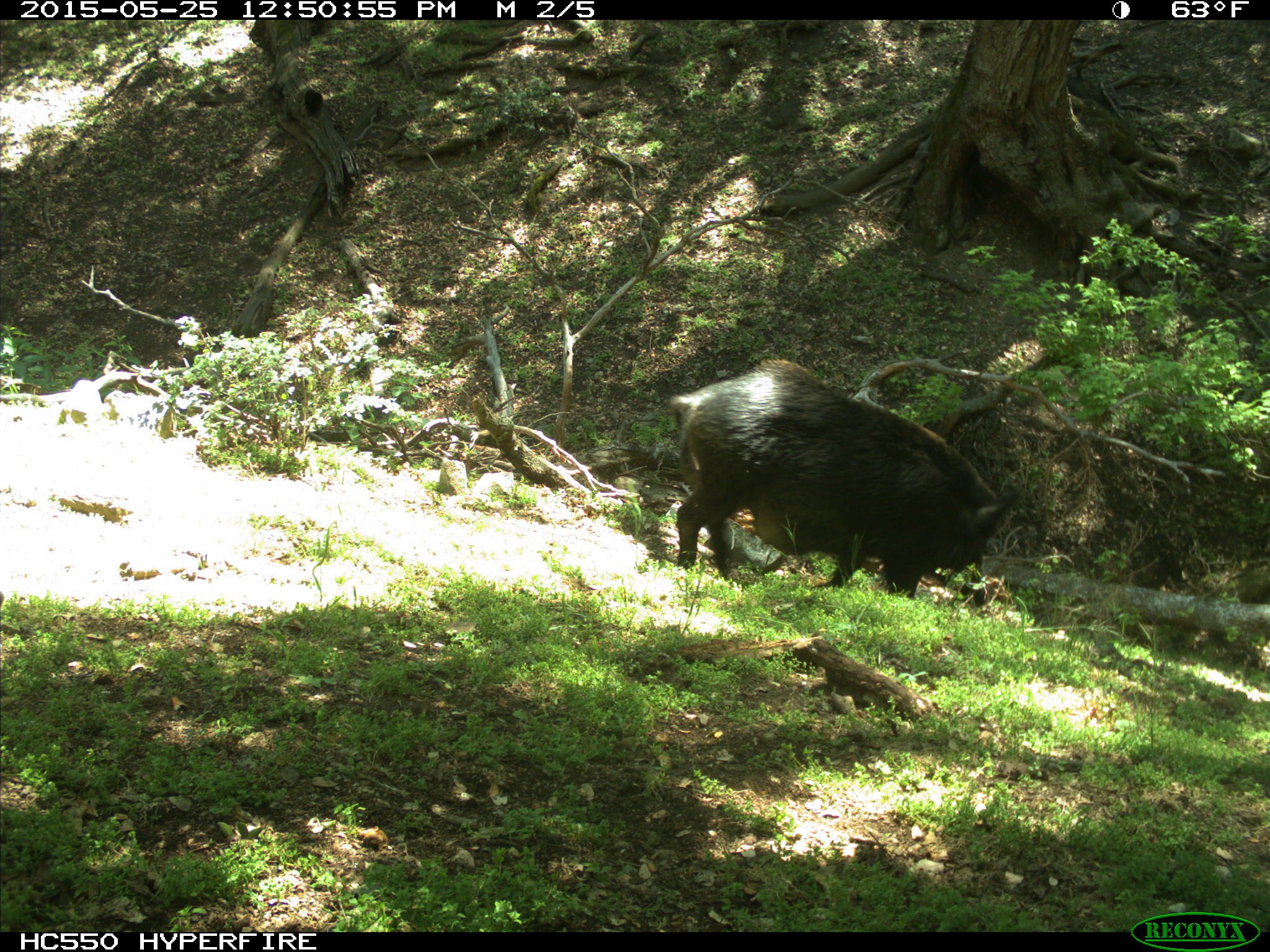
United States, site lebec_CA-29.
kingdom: Animalia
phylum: Chordata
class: Mammalia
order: Artiodactyla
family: Suidae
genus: Sus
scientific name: Sus scrofa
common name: wild boar